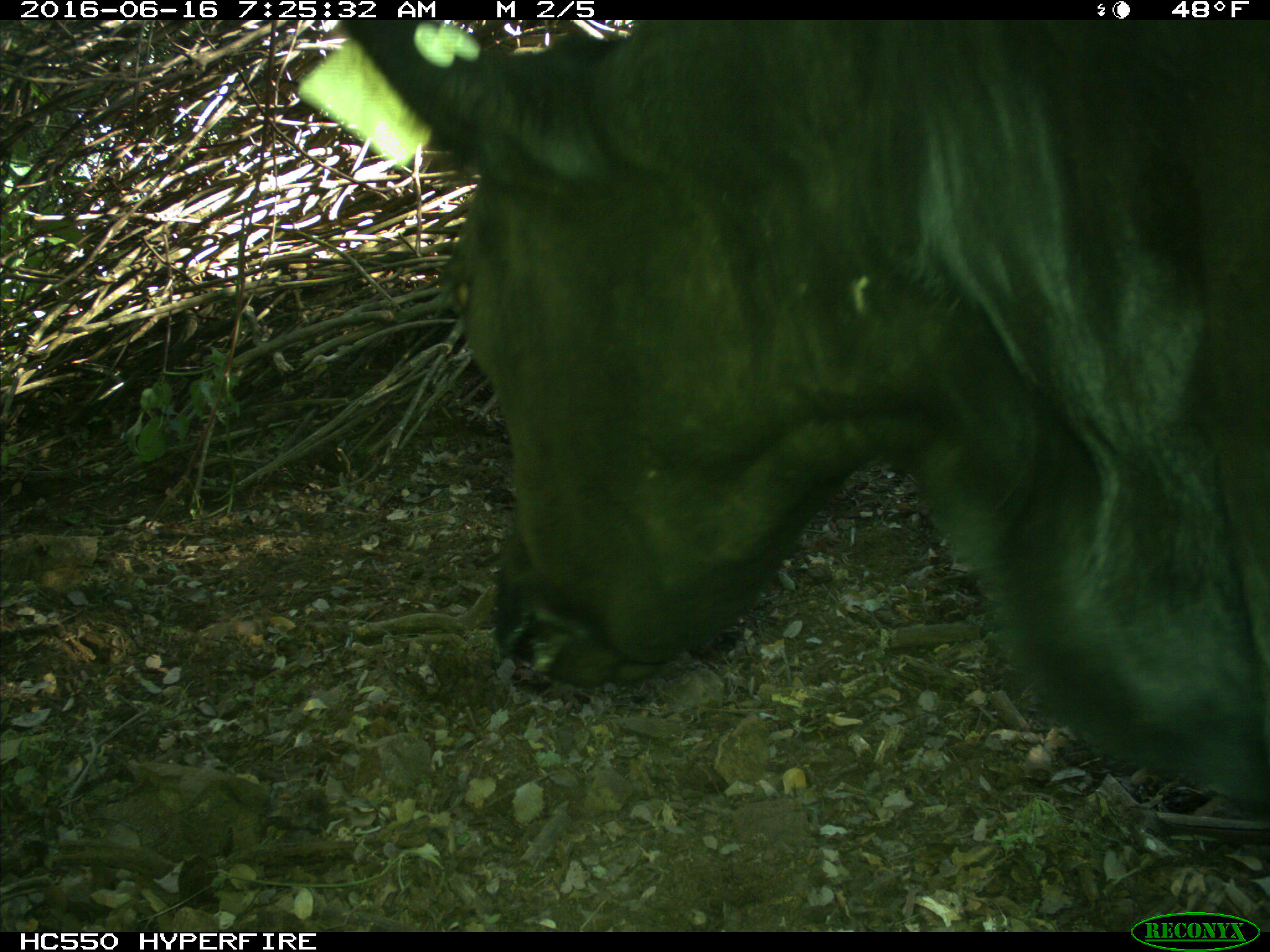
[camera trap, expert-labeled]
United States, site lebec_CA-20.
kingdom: Animalia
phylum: Chordata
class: Mammalia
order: Artiodactyla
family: Bovidae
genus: Bos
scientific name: Bos taurus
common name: domestic cow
Bos taurus (domestic cow).